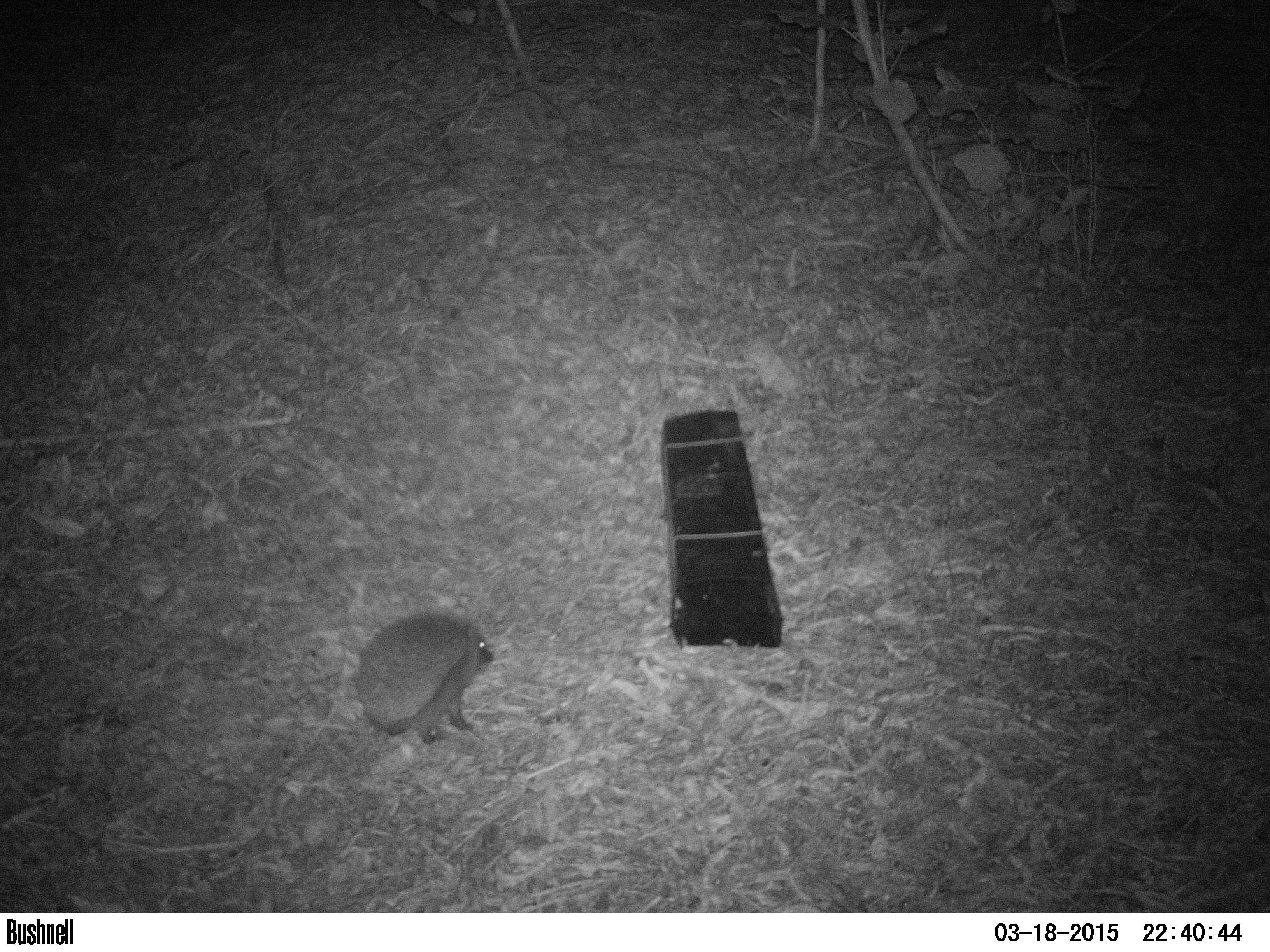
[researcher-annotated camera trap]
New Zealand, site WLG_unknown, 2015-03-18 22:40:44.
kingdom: Animalia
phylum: Chordata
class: Mammalia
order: Eulipotyphla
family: Erinaceidae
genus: Erinaceus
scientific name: Erinaceus europaeus europaeus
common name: european hedgehog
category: hedgehog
Hedgehog (european hedgehog) (Erinaceus europaeus europaeus).